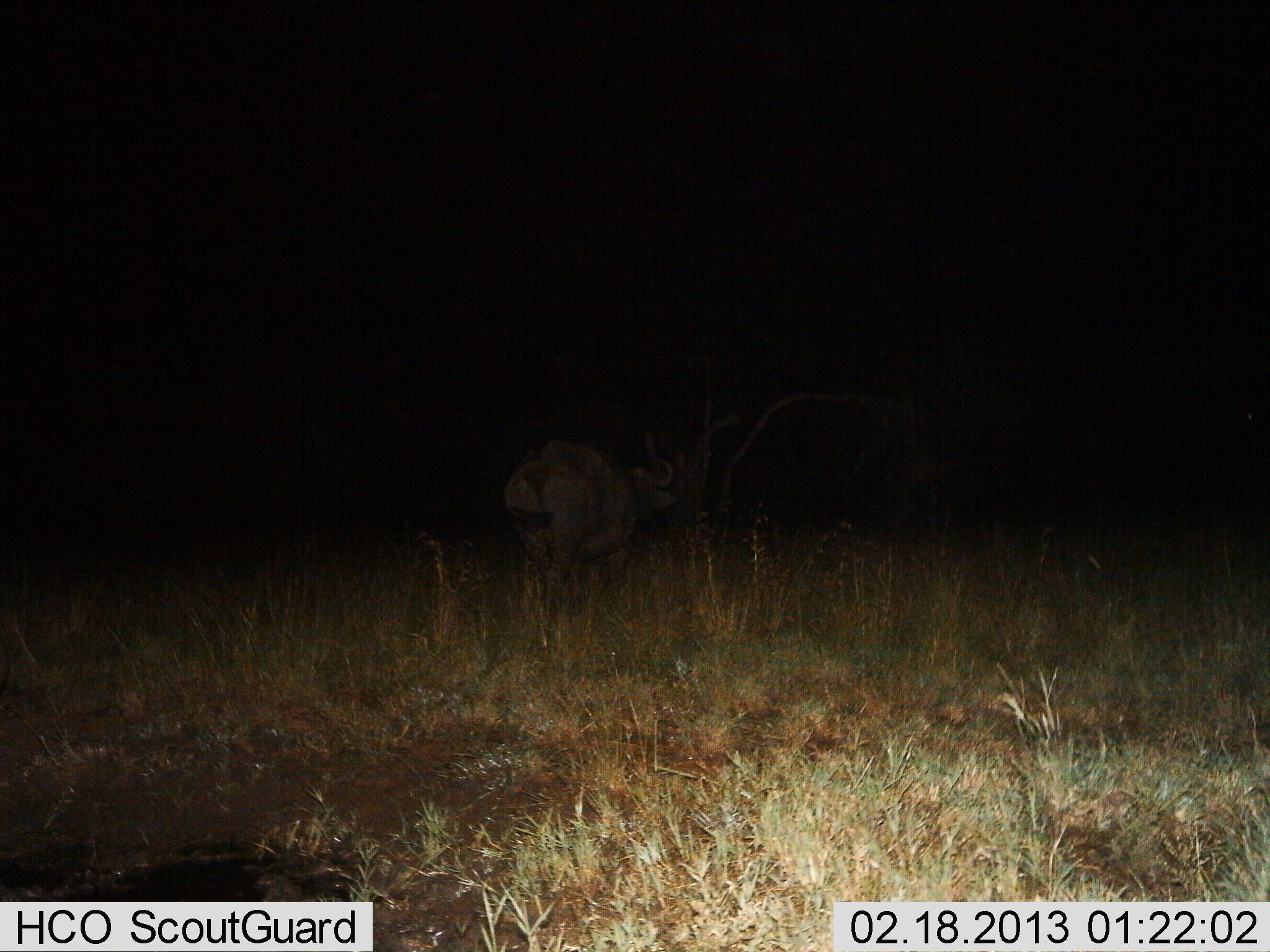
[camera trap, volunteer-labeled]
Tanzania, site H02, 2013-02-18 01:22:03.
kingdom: Animalia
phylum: Chordata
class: Mammalia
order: Artiodactyla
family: Bovidae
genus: Syncerus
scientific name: Syncerus caffer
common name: cape buffalo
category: buffalo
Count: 1.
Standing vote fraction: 47%.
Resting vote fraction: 0%.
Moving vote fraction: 53%.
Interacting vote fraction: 0%.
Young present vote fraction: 0%.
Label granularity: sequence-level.